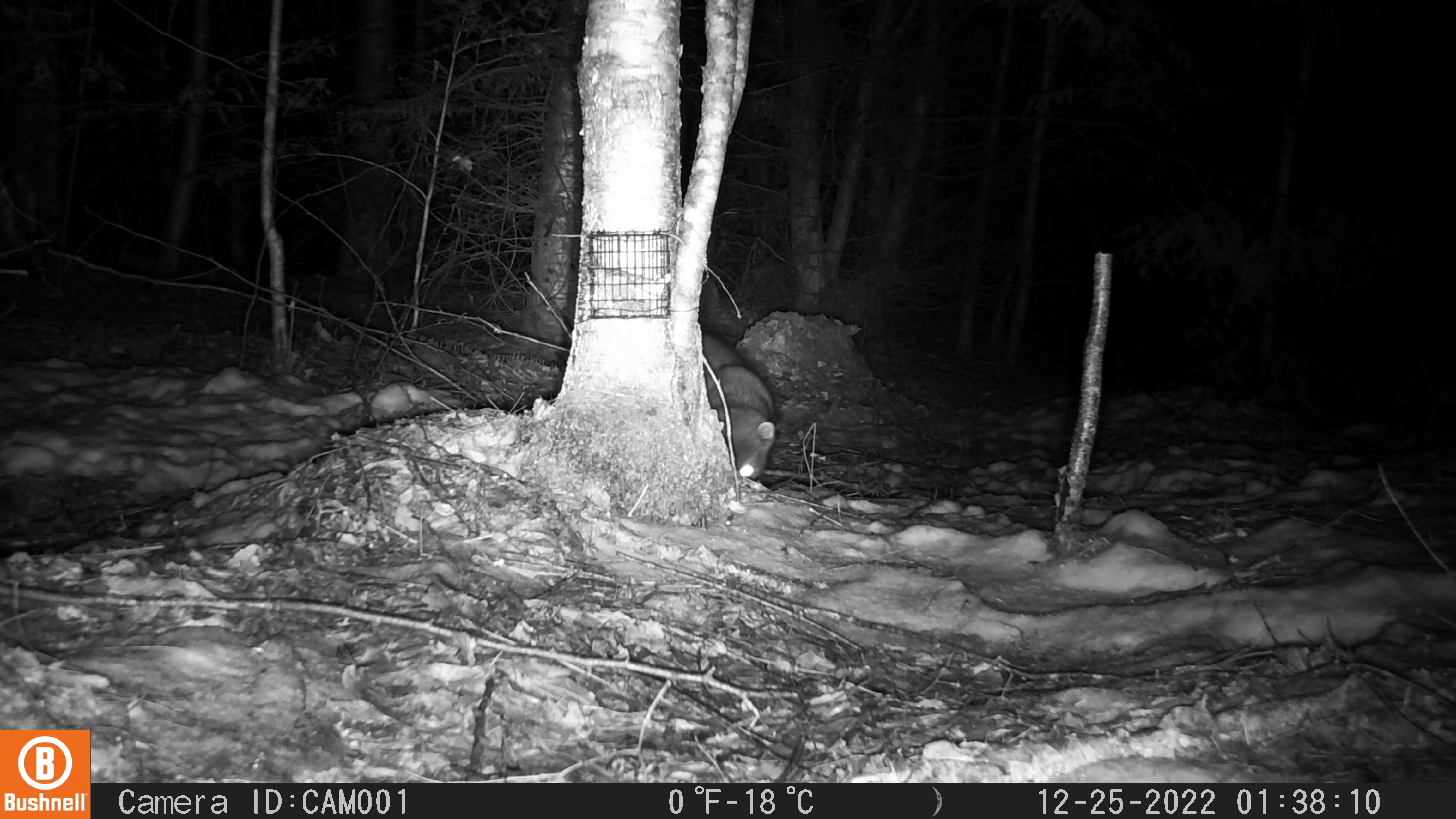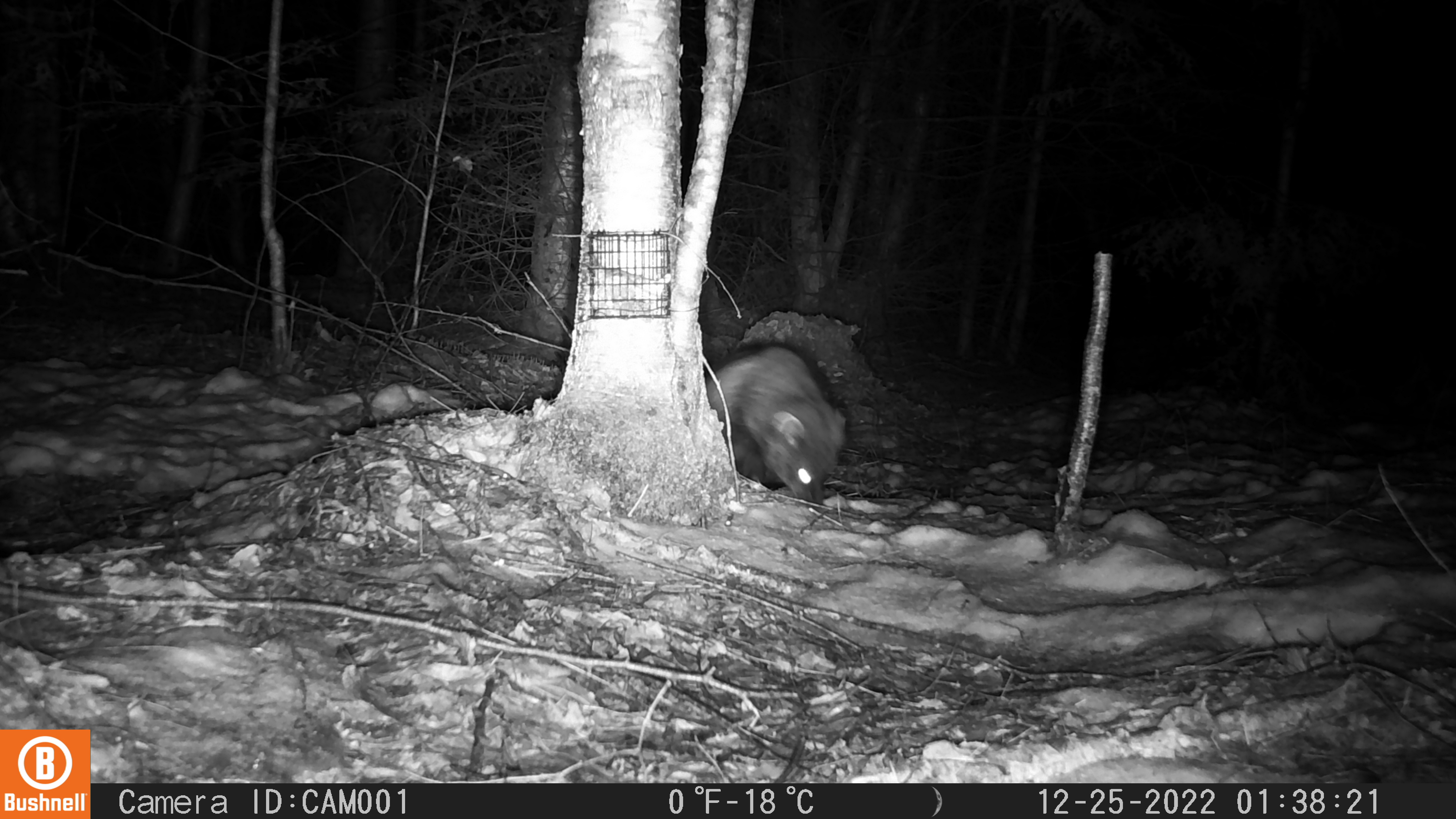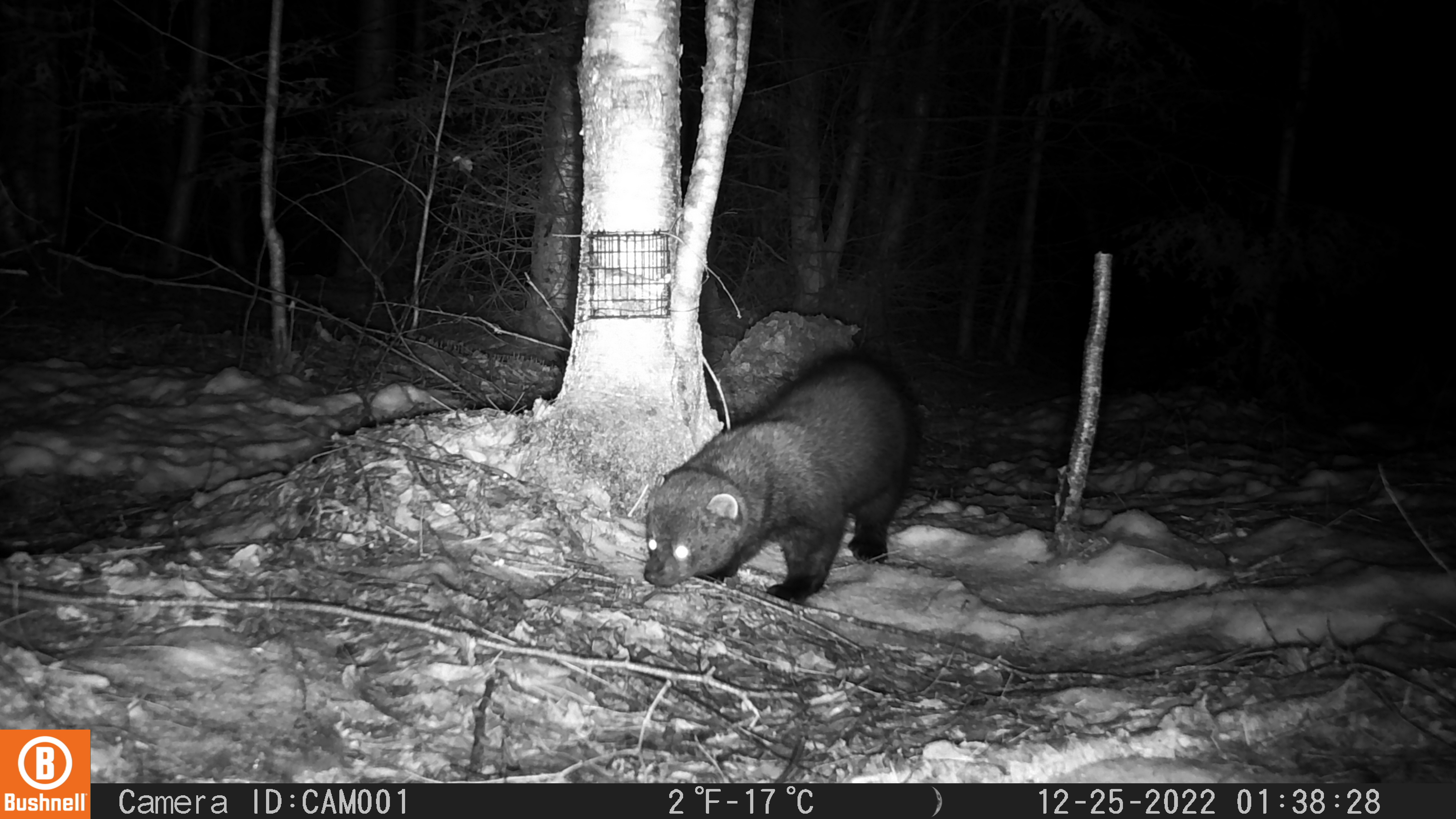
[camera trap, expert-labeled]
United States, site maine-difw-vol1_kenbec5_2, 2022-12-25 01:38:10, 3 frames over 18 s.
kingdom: Animalia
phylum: Chordata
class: Mammalia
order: Carnivora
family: Mustelidae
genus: Pekania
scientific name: Pekania pennanti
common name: fisher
Fisher (Pekania pennanti).